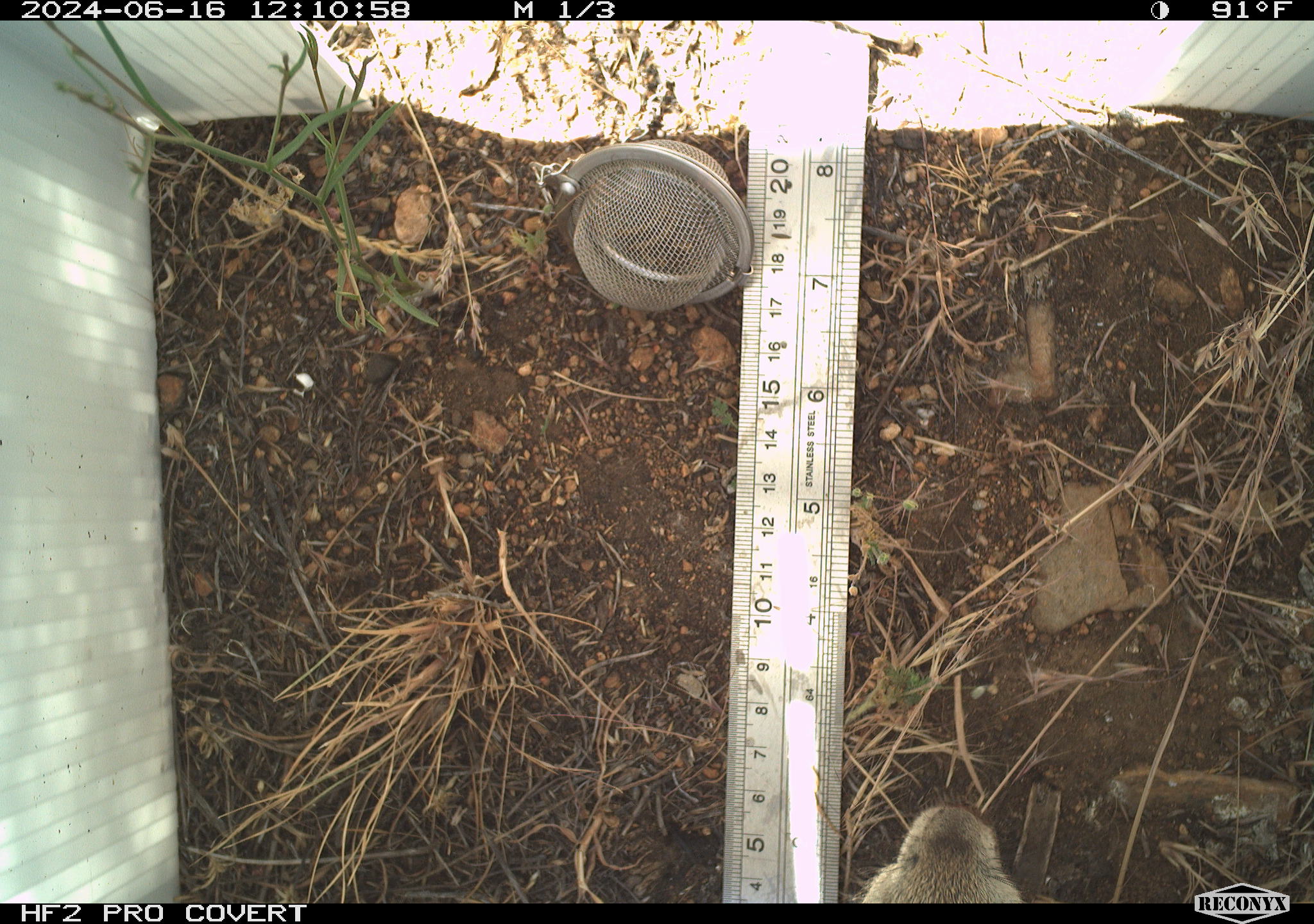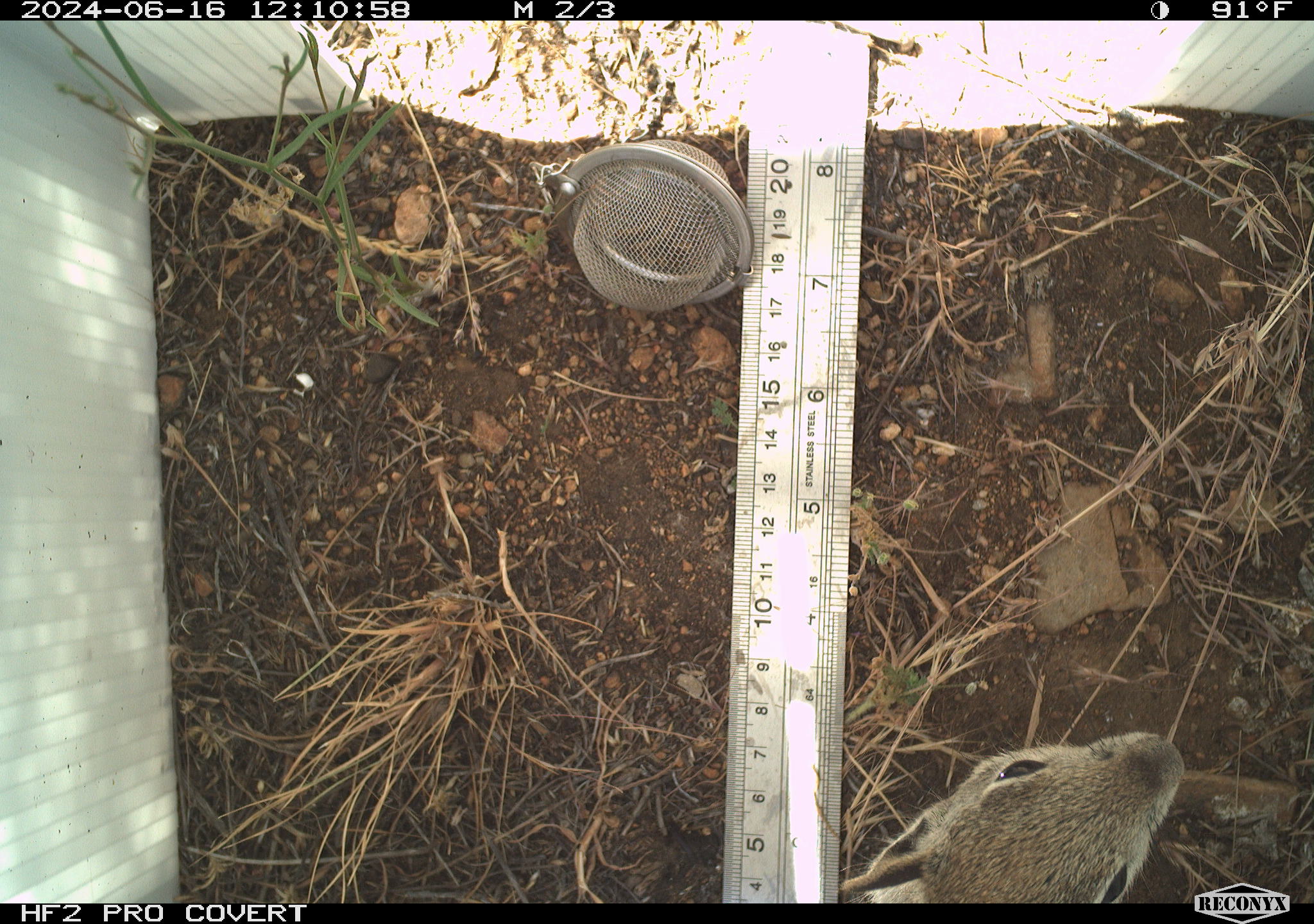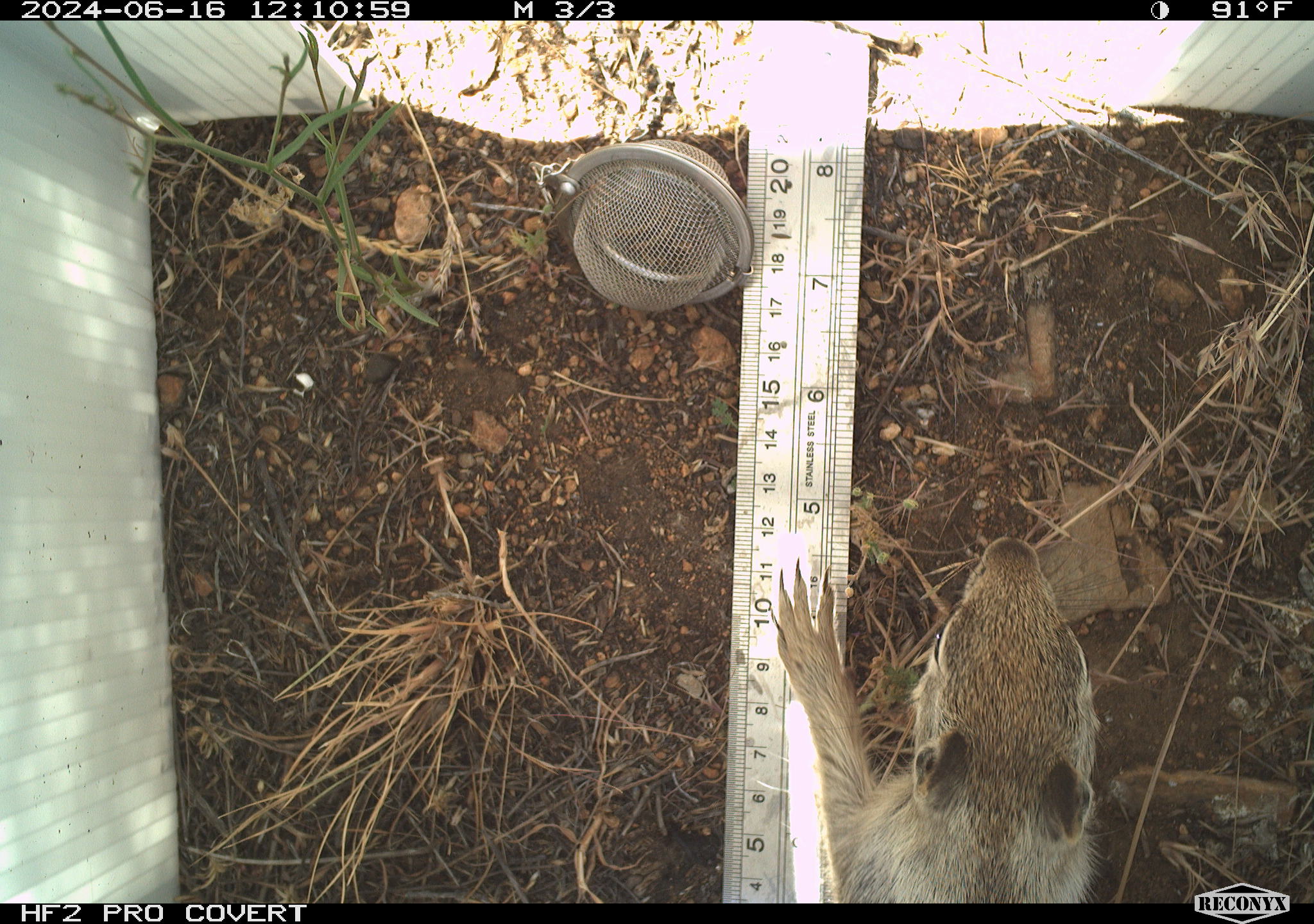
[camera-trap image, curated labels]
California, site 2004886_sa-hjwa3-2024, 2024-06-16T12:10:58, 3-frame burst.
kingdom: Animalia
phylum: Chordata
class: Mammalia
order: Rodentia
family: Sciuridae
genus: Otospermophilus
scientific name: Otospermophilus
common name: north american rock squirrels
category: otospermophilus species